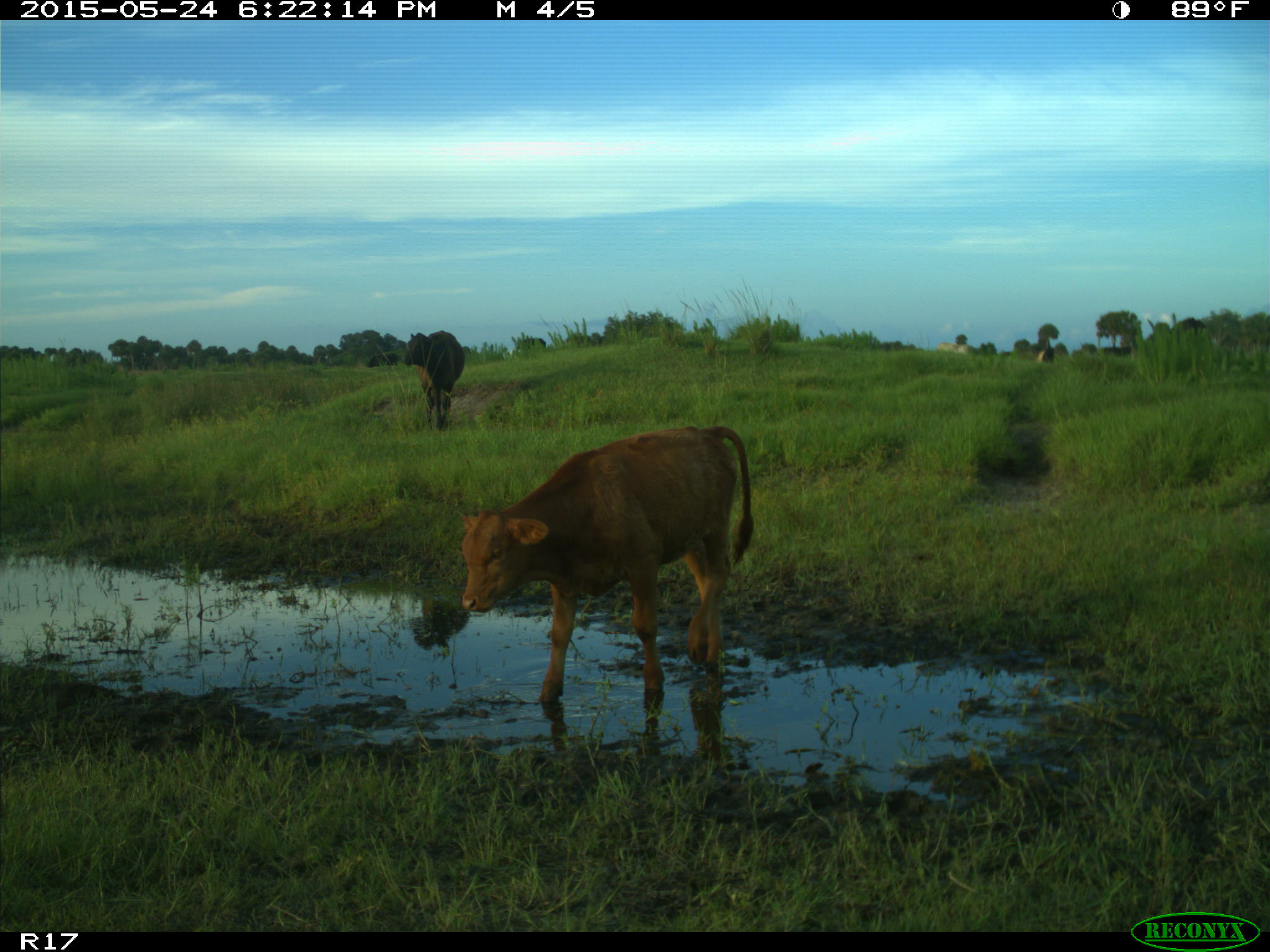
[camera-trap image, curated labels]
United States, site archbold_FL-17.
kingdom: Animalia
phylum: Chordata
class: Mammalia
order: Artiodactyla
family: Bovidae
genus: Bos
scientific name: Bos taurus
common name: domestic cow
Bos taurus (domestic cow).